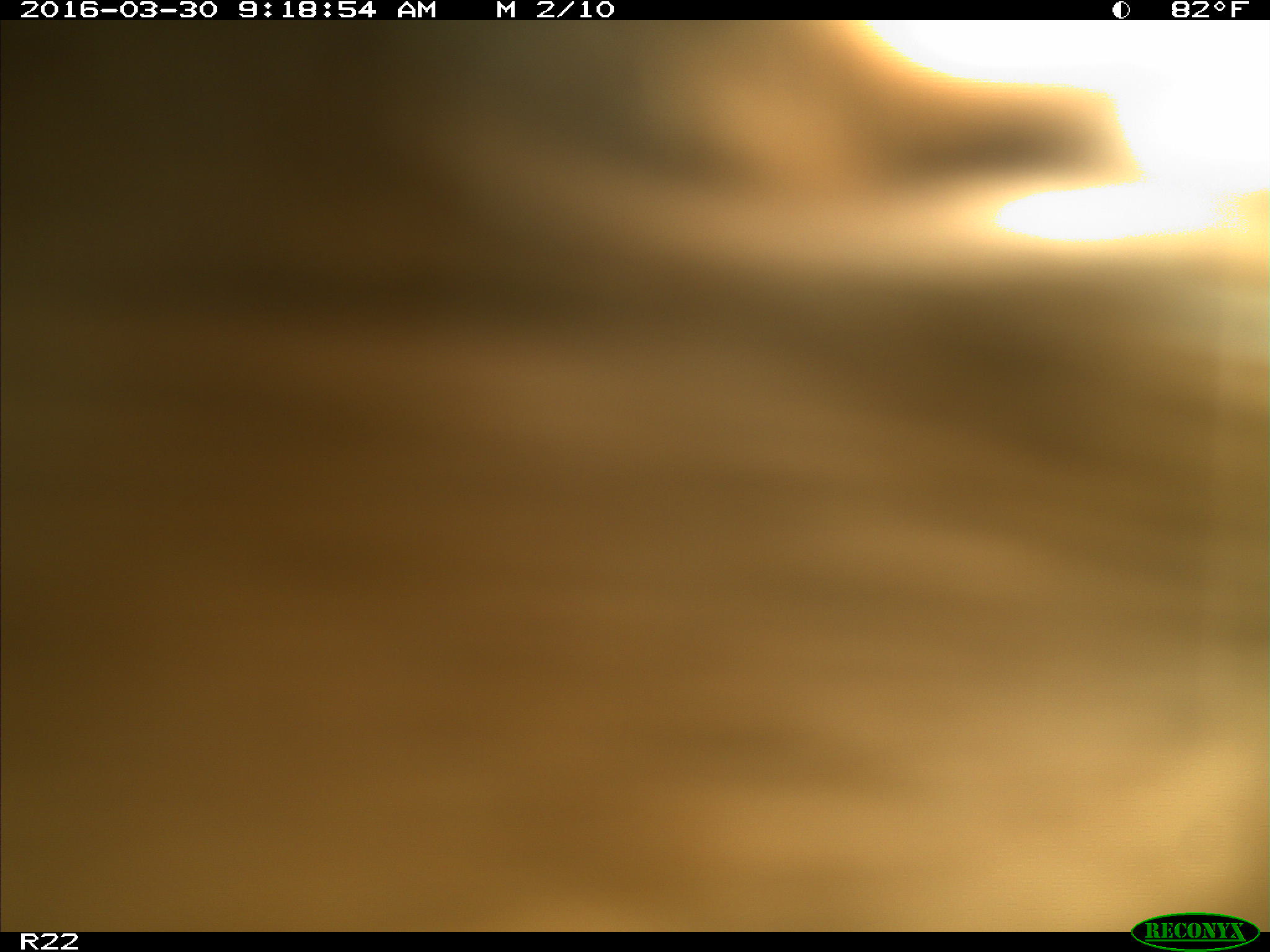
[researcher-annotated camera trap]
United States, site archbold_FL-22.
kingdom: Animalia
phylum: Chordata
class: Mammalia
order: Artiodactyla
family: Bovidae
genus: Bos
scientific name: Bos taurus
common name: domestic cow